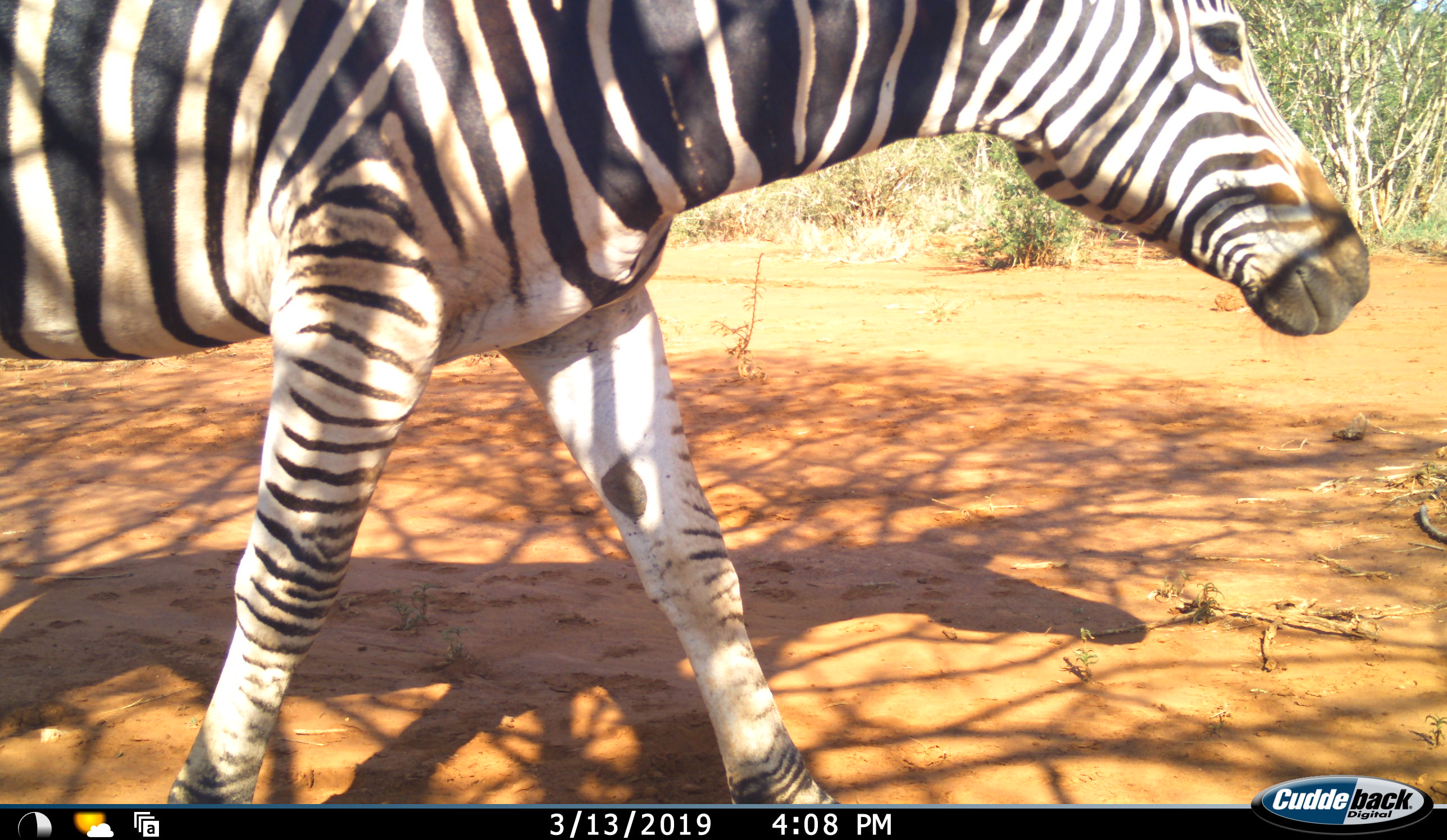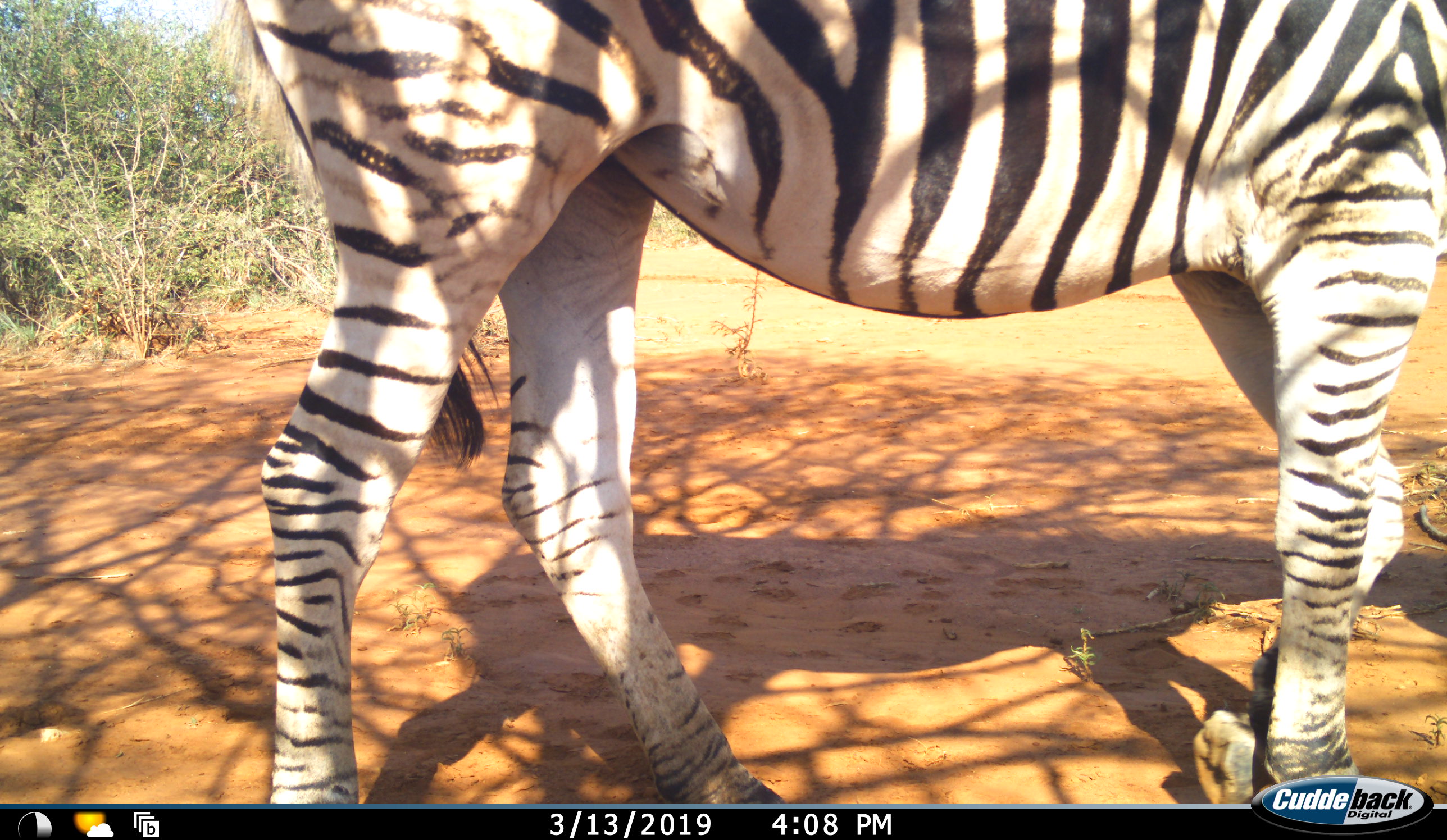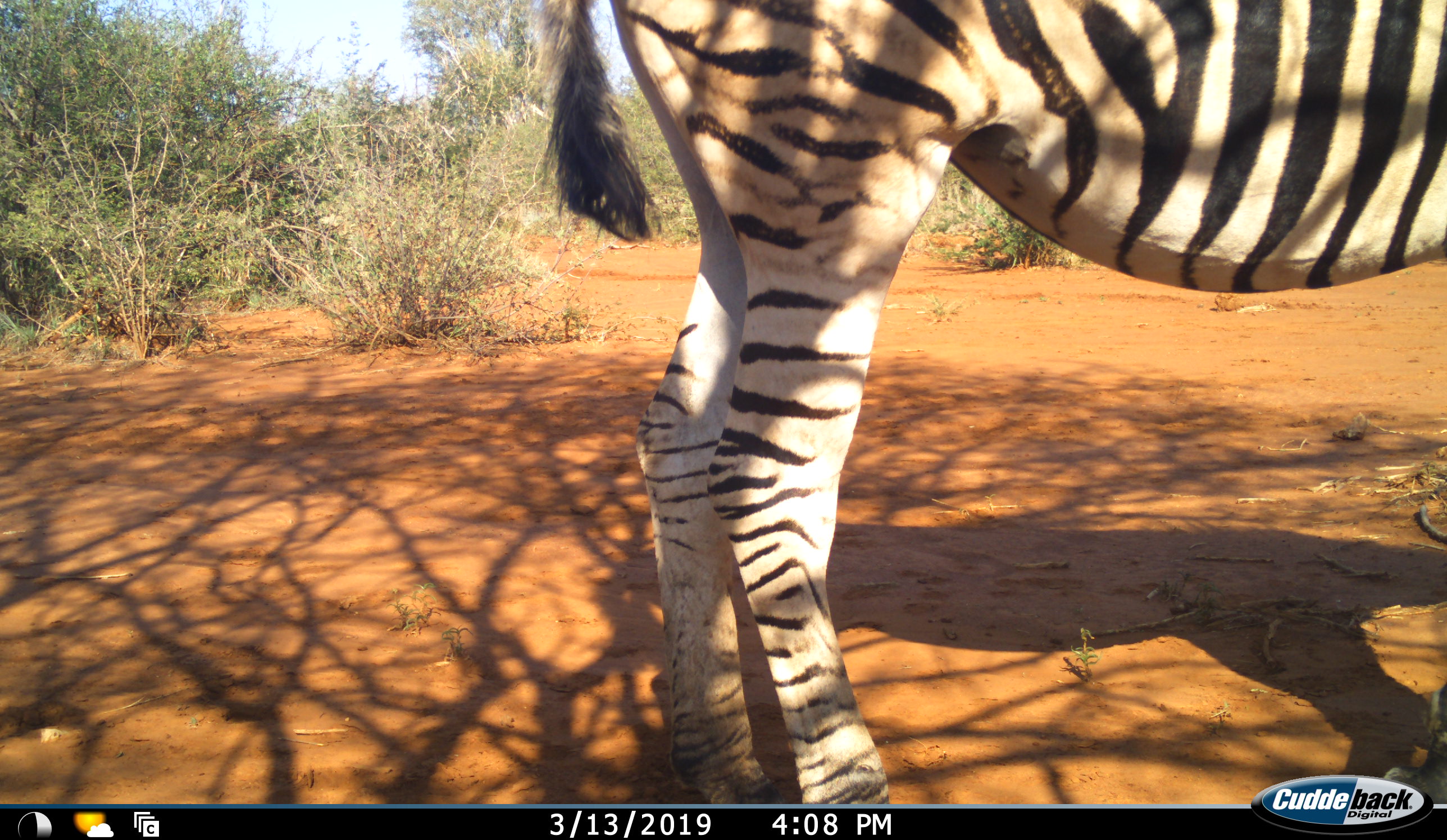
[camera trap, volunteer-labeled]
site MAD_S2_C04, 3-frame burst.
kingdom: Animalia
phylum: Chordata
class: Mammalia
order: Perissodactyla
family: Equidae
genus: Equus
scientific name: Equus quagga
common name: plains zebra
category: zebraplains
Zebraplains (plains zebra) (Equus quagga), count 1. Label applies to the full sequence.